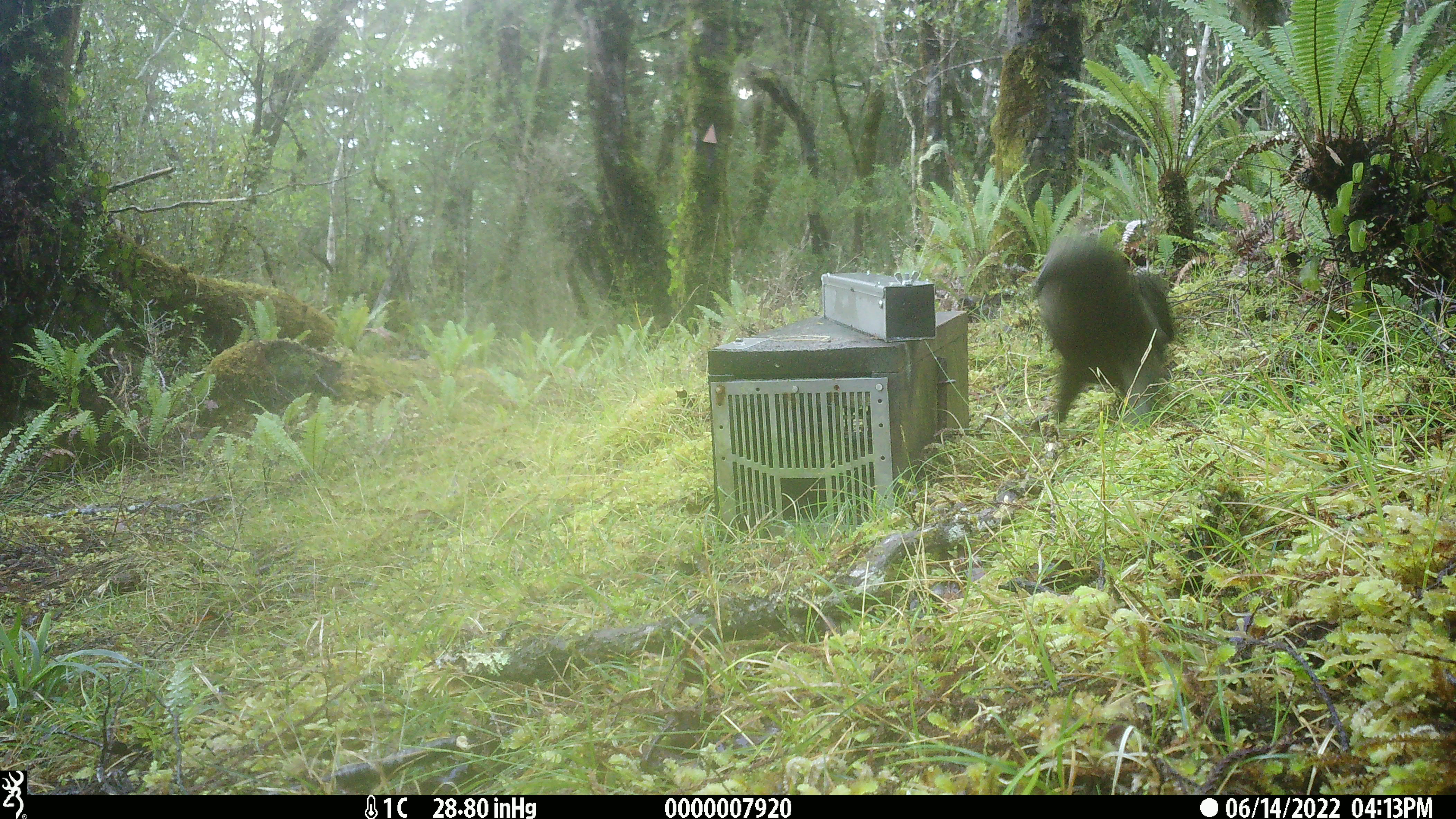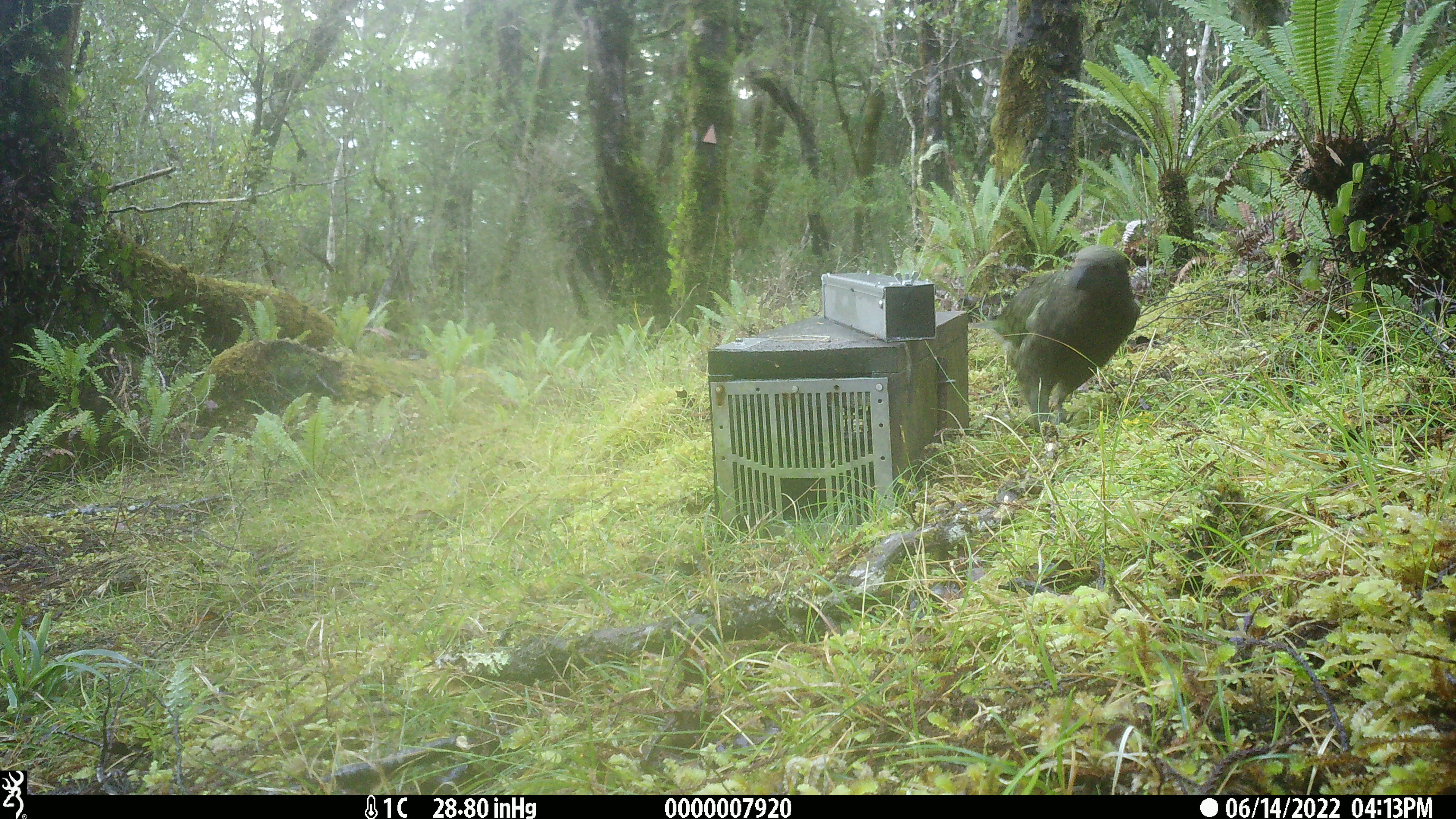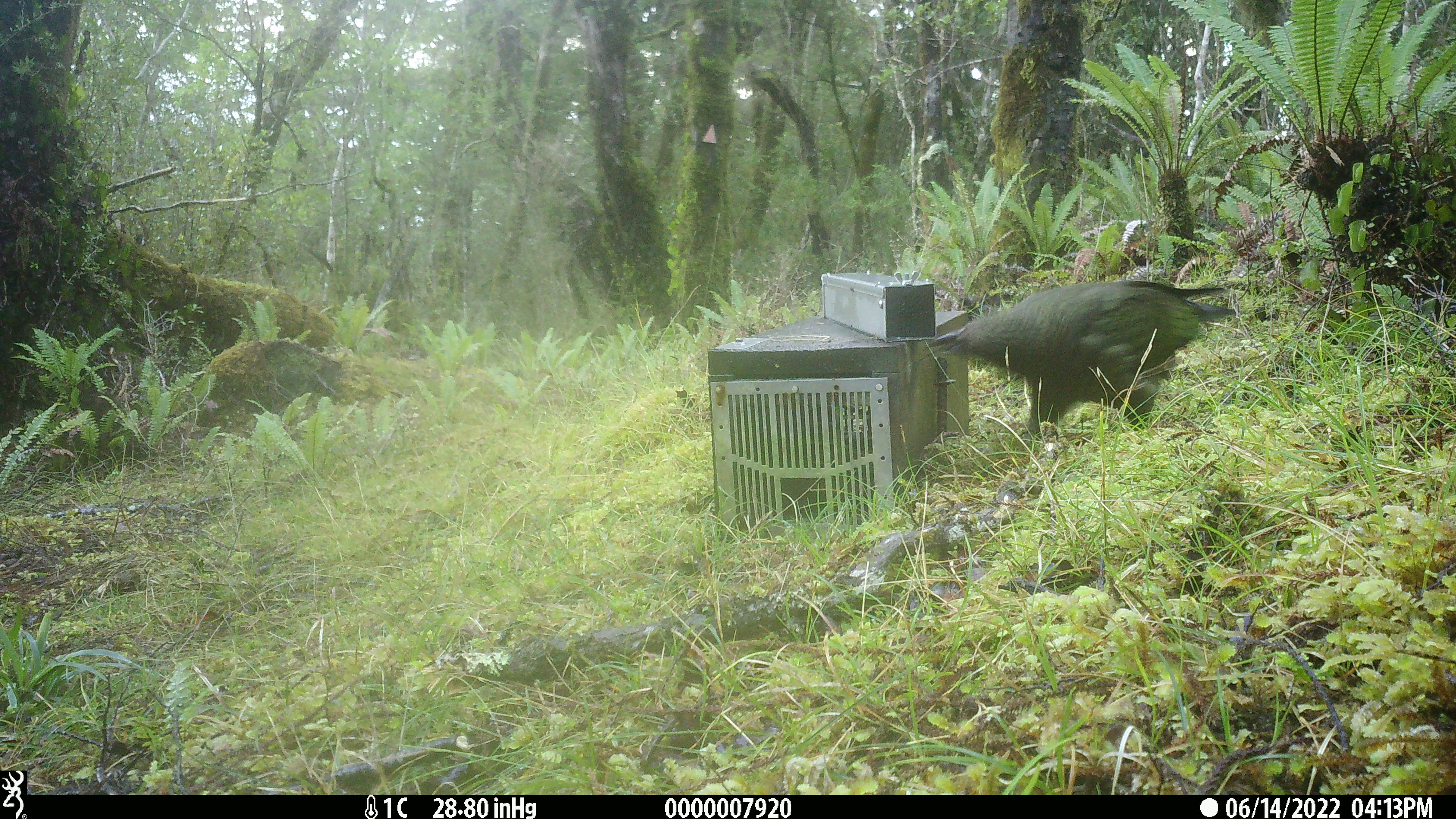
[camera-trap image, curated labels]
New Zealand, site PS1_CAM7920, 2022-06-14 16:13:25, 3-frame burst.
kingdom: Animalia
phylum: Chordata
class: Aves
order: Psittaciformes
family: Strigopidae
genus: Nestor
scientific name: Nestor notabilis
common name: kea